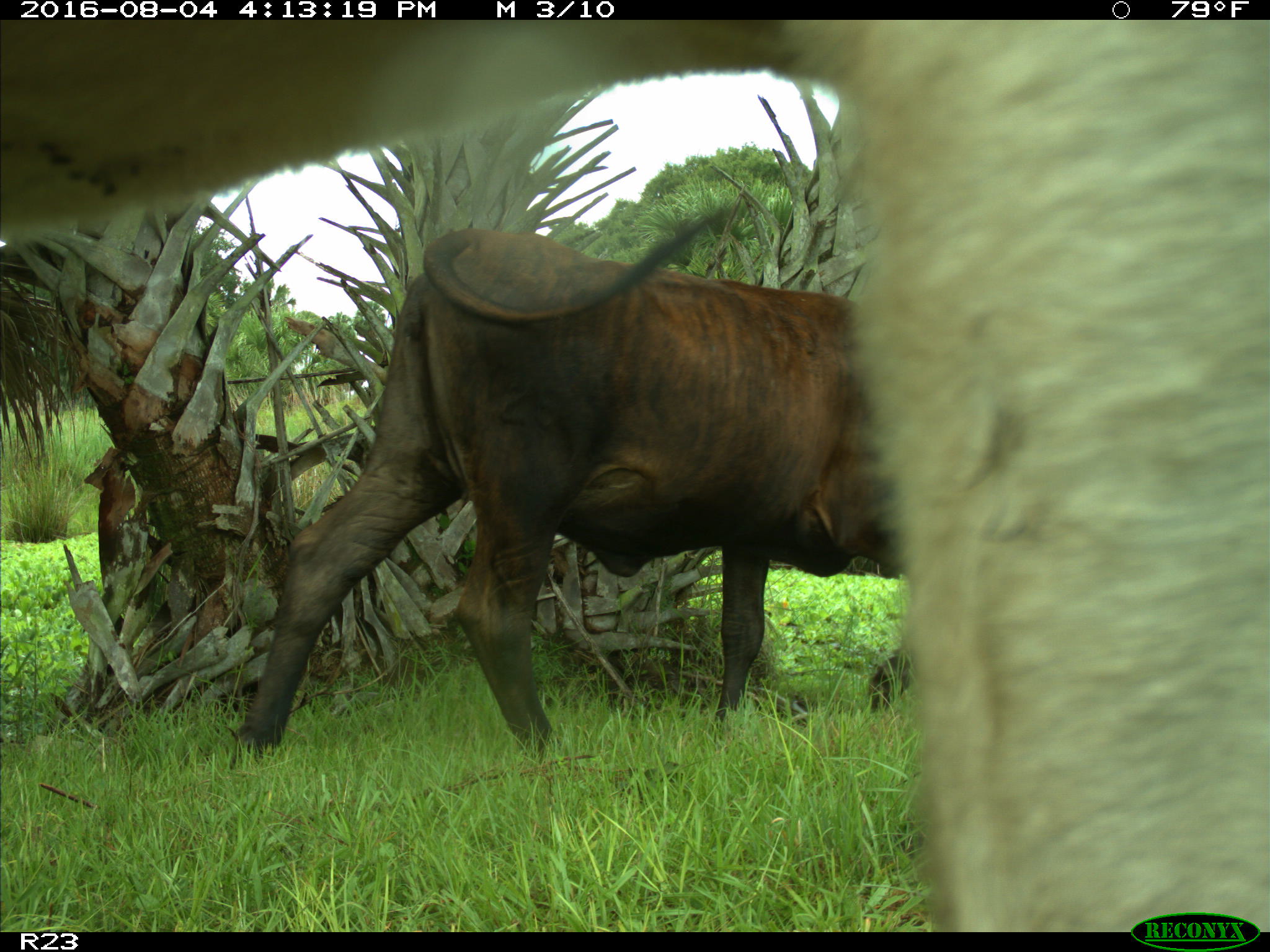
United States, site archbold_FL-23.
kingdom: Animalia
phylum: Chordata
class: Mammalia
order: Artiodactyla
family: Bovidae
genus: Bos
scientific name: Bos taurus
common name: domestic cow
Bos taurus (domestic cow).